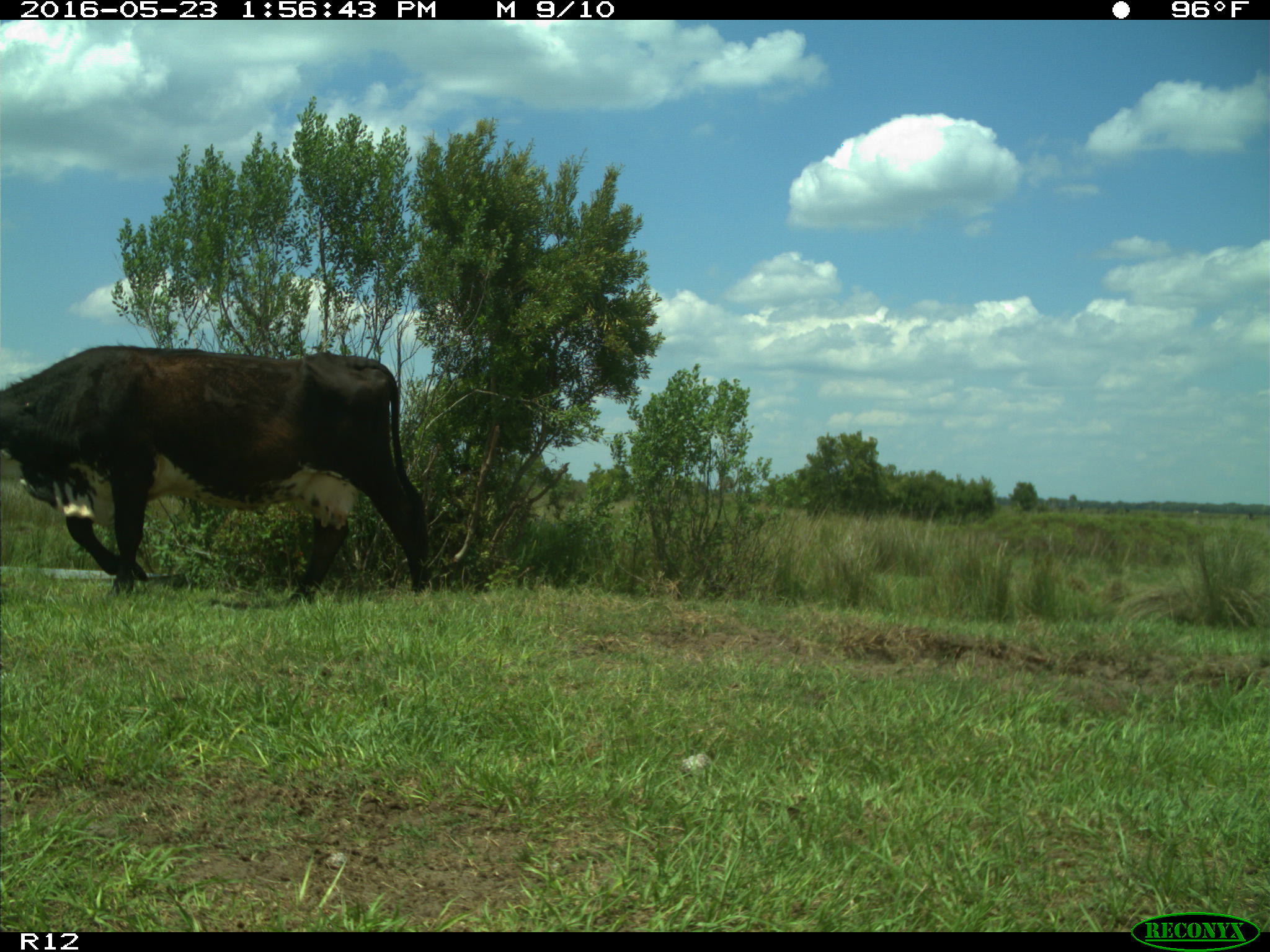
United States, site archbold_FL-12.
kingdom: Animalia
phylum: Chordata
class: Mammalia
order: Artiodactyla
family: Bovidae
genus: Bos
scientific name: Bos taurus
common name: domestic cow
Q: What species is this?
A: Bos taurus (domestic cow).